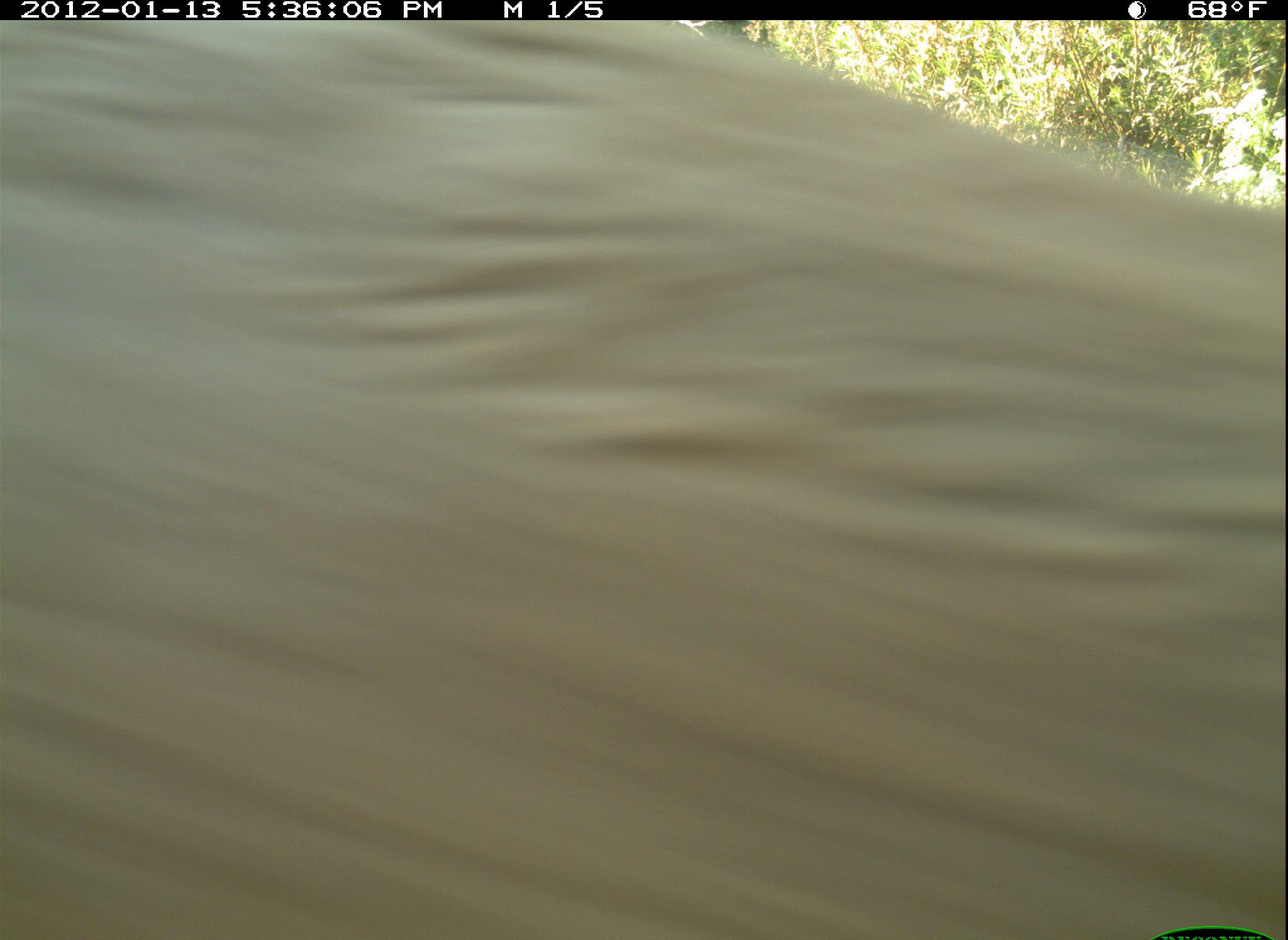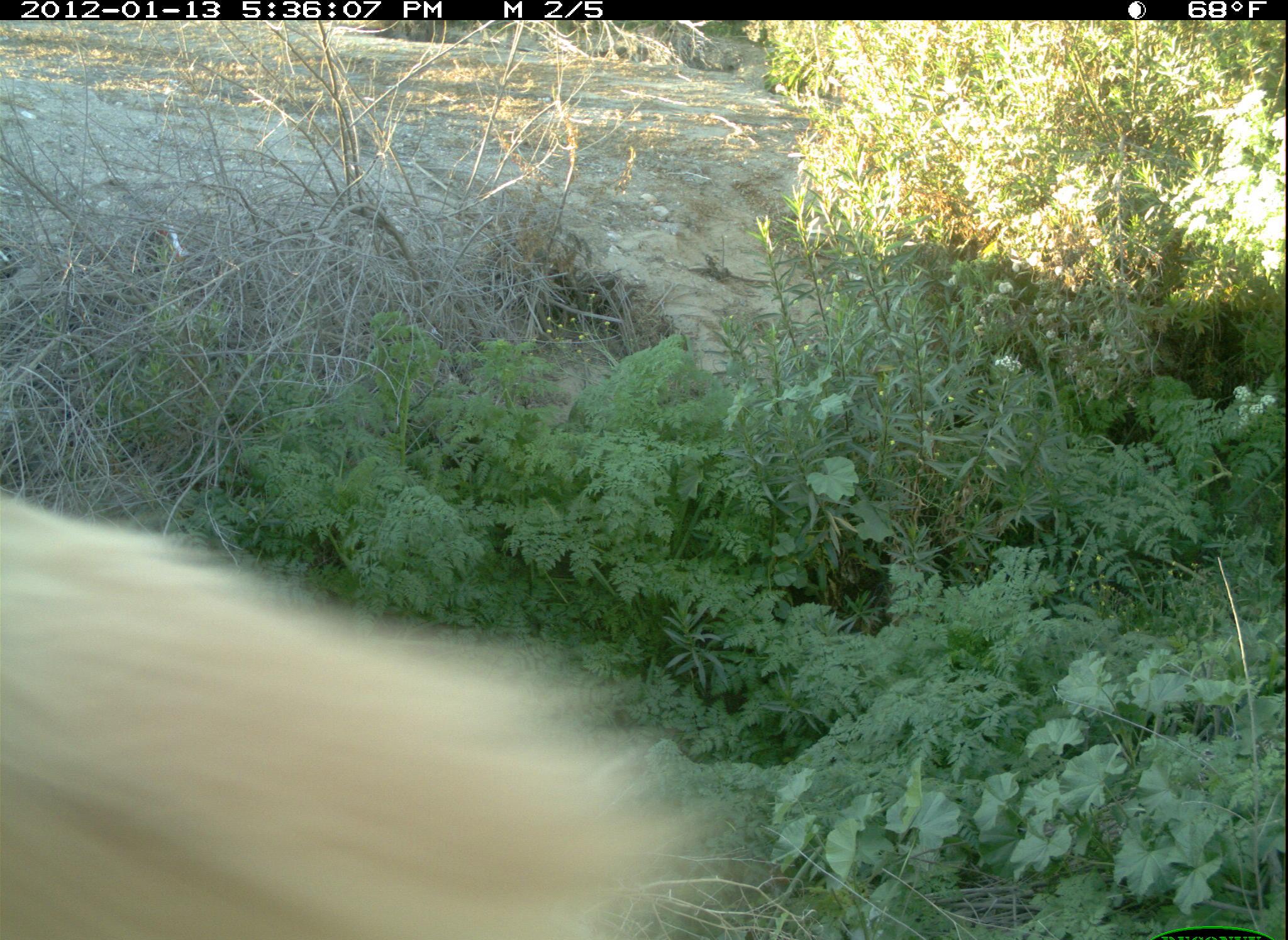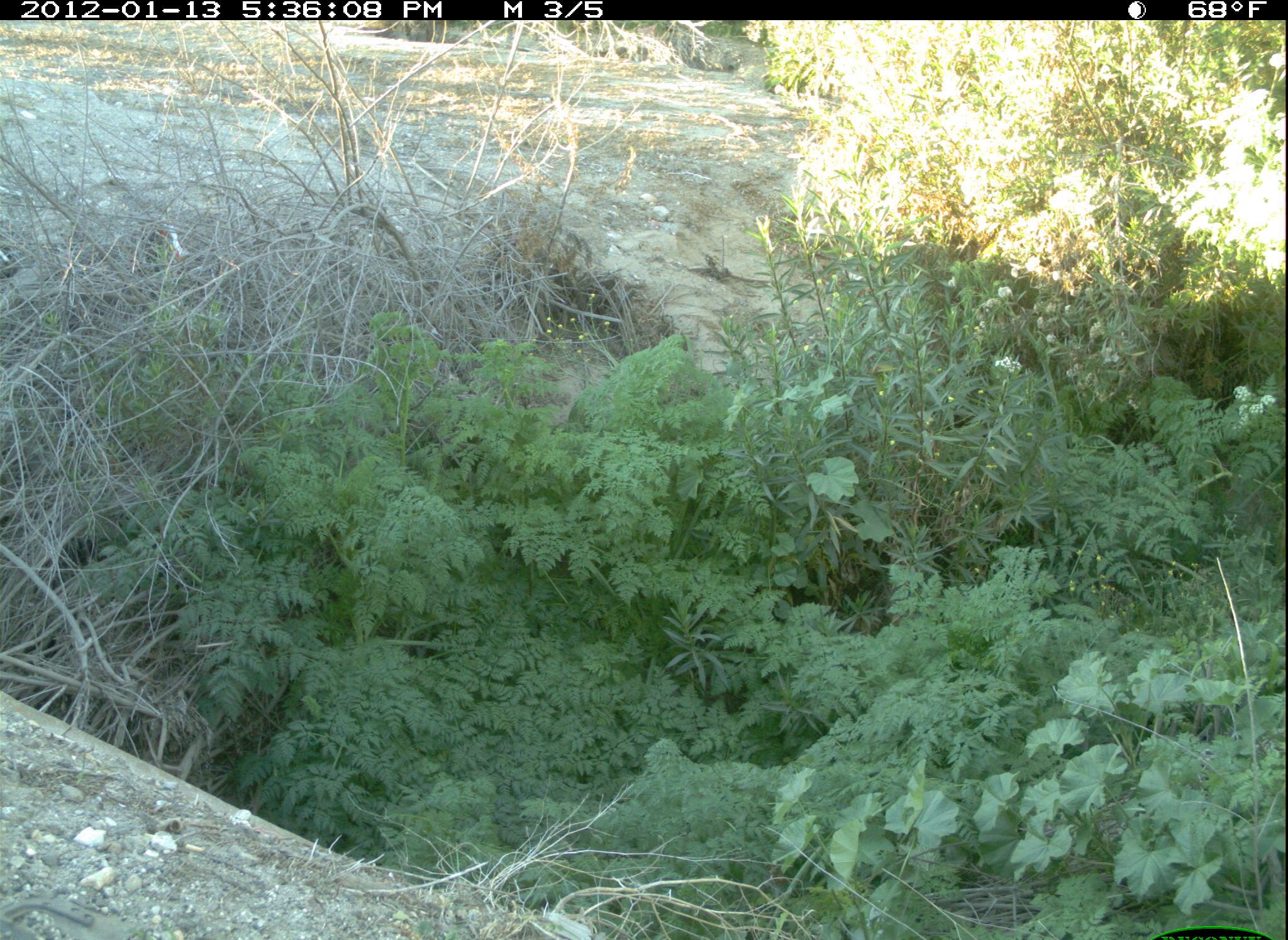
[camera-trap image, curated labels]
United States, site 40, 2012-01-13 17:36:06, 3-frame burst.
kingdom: Animalia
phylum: Chordata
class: Mammalia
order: Carnivora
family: Canidae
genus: Canis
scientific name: Canis familiaris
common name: domestic dog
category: dog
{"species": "dog (domestic dog) (Canis familiaris)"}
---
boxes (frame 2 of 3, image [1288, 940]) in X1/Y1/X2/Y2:
dog: 6/462/745/940